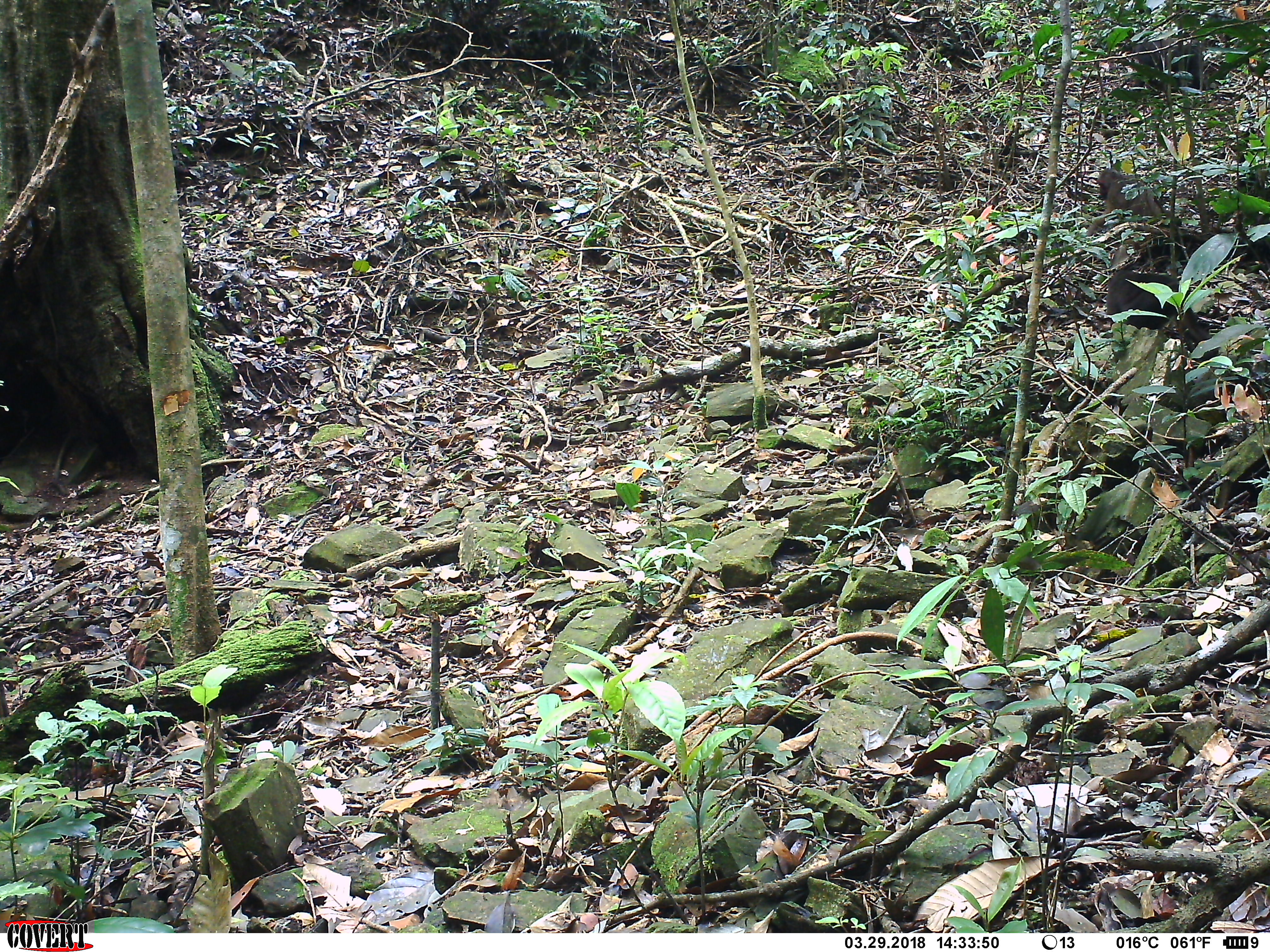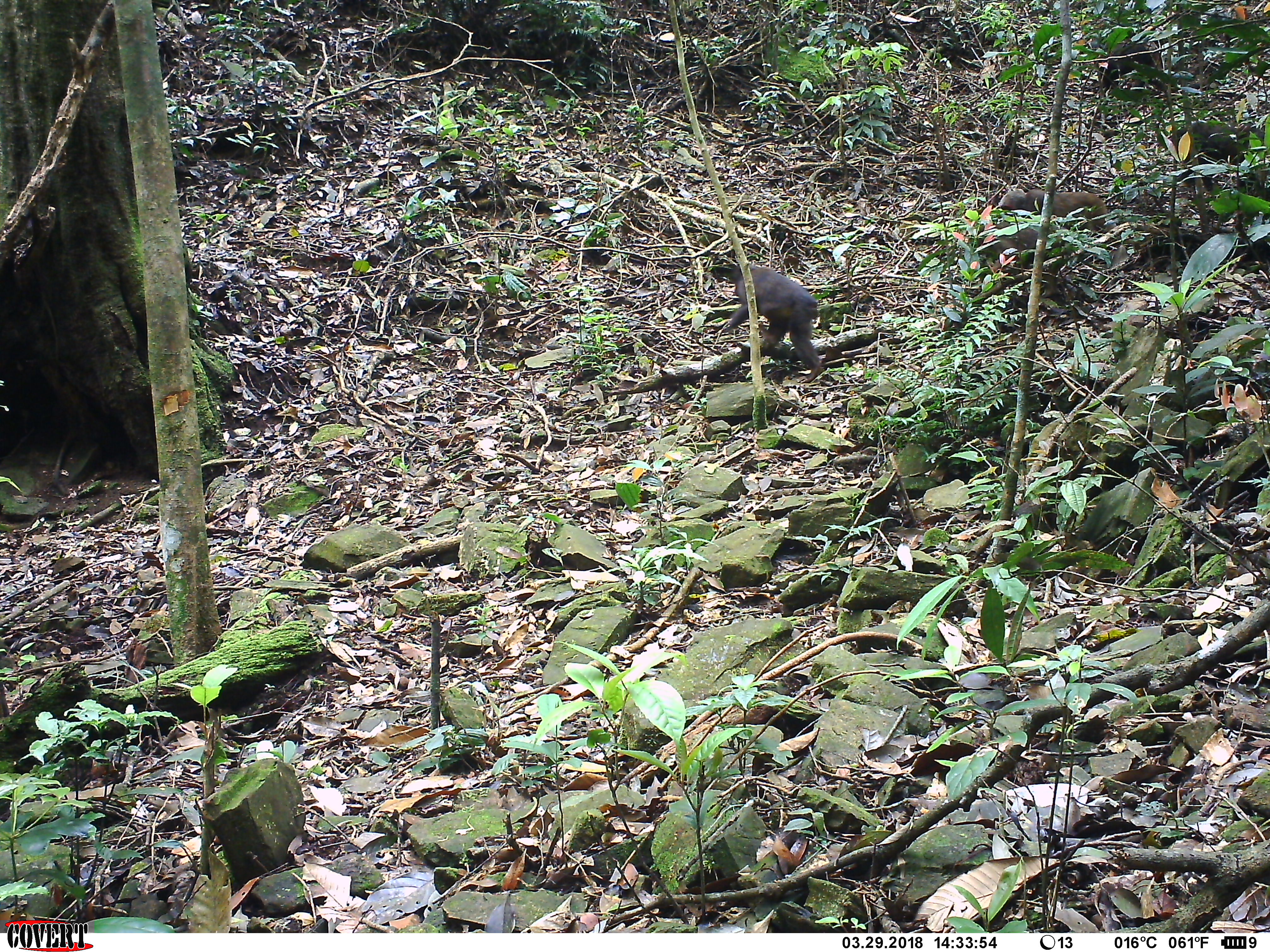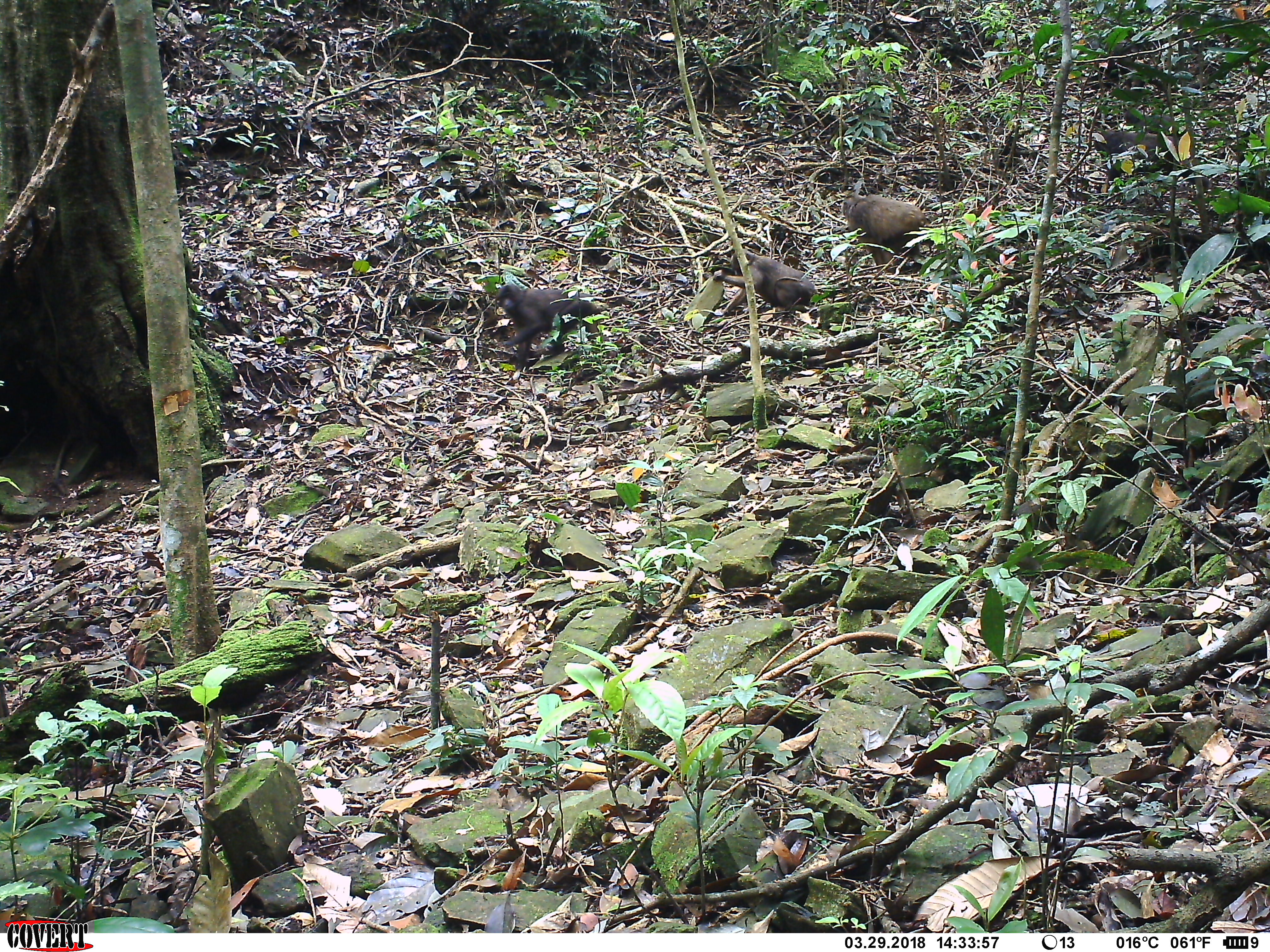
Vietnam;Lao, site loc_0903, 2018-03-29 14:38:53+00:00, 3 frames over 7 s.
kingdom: Animalia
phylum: Chordata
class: Mammalia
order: Primates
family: Cercopithecidae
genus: Macaca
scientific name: Macaca arctoides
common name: stump-tailed macaque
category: stump tailed macaque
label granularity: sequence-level